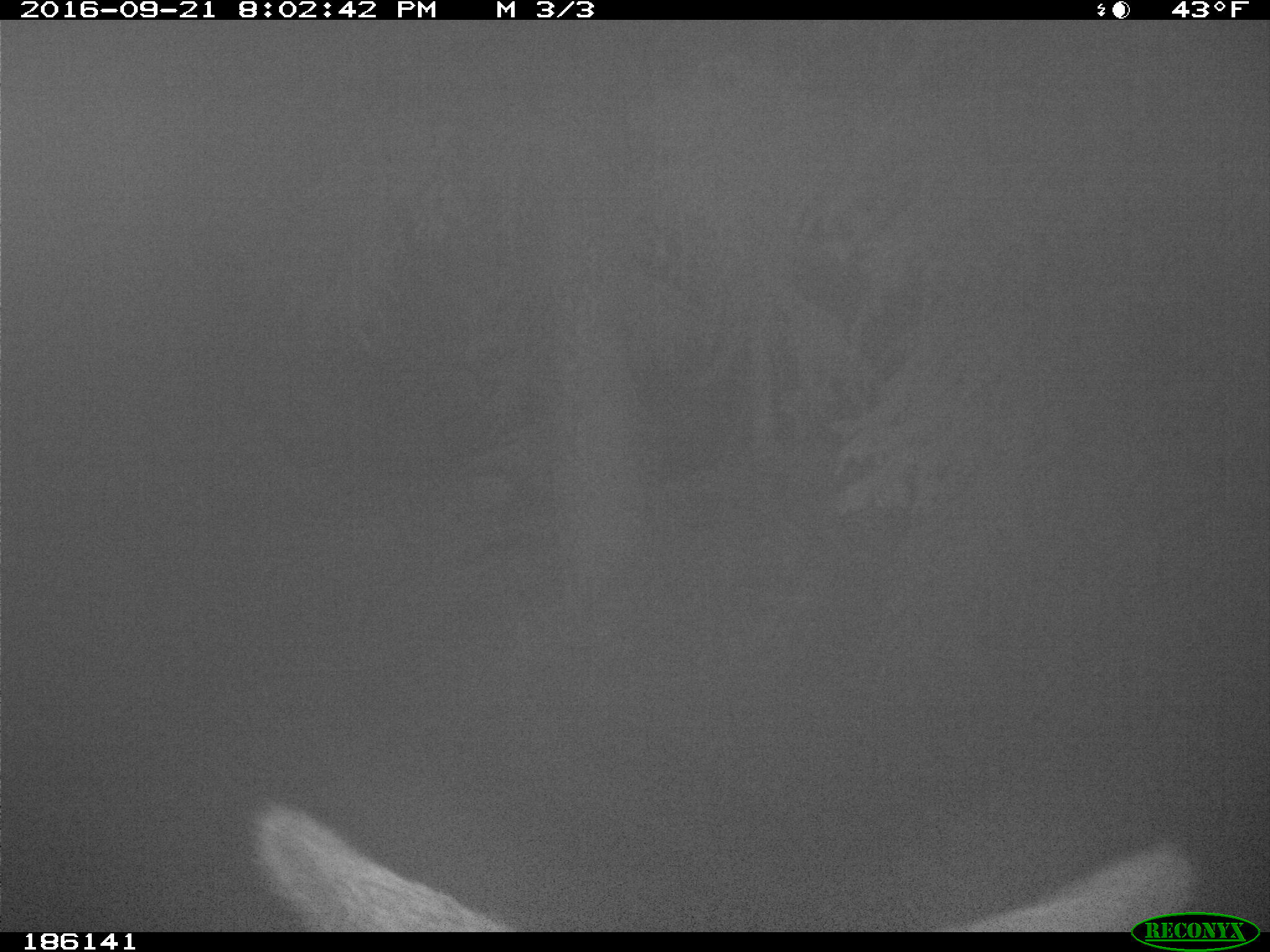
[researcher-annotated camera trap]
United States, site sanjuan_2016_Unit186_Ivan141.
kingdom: Animalia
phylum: Chordata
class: Mammalia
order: Artiodactyla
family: Cervidae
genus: Cervus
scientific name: Cervus elaphus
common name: red deer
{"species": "Cervus elaphus (red deer)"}